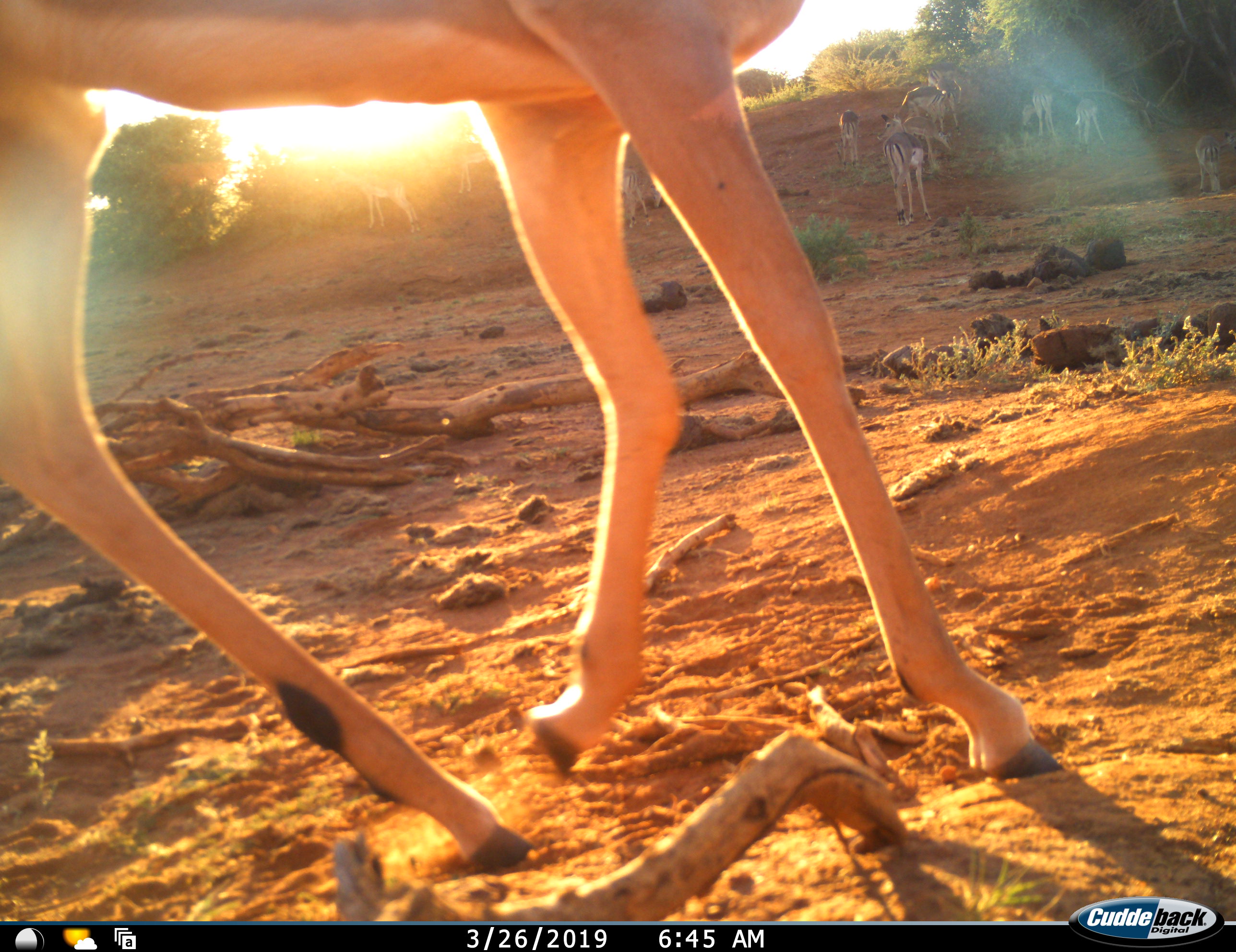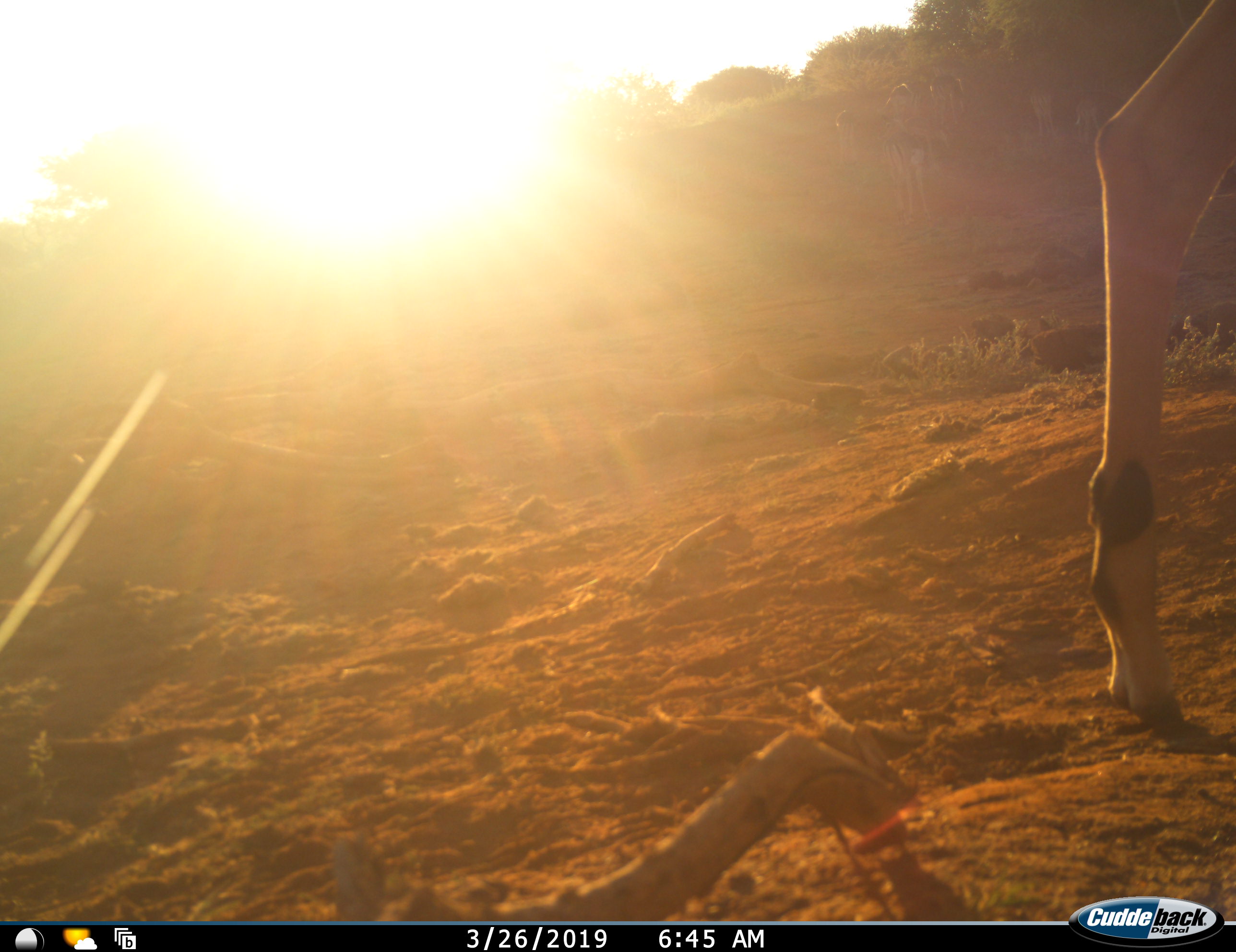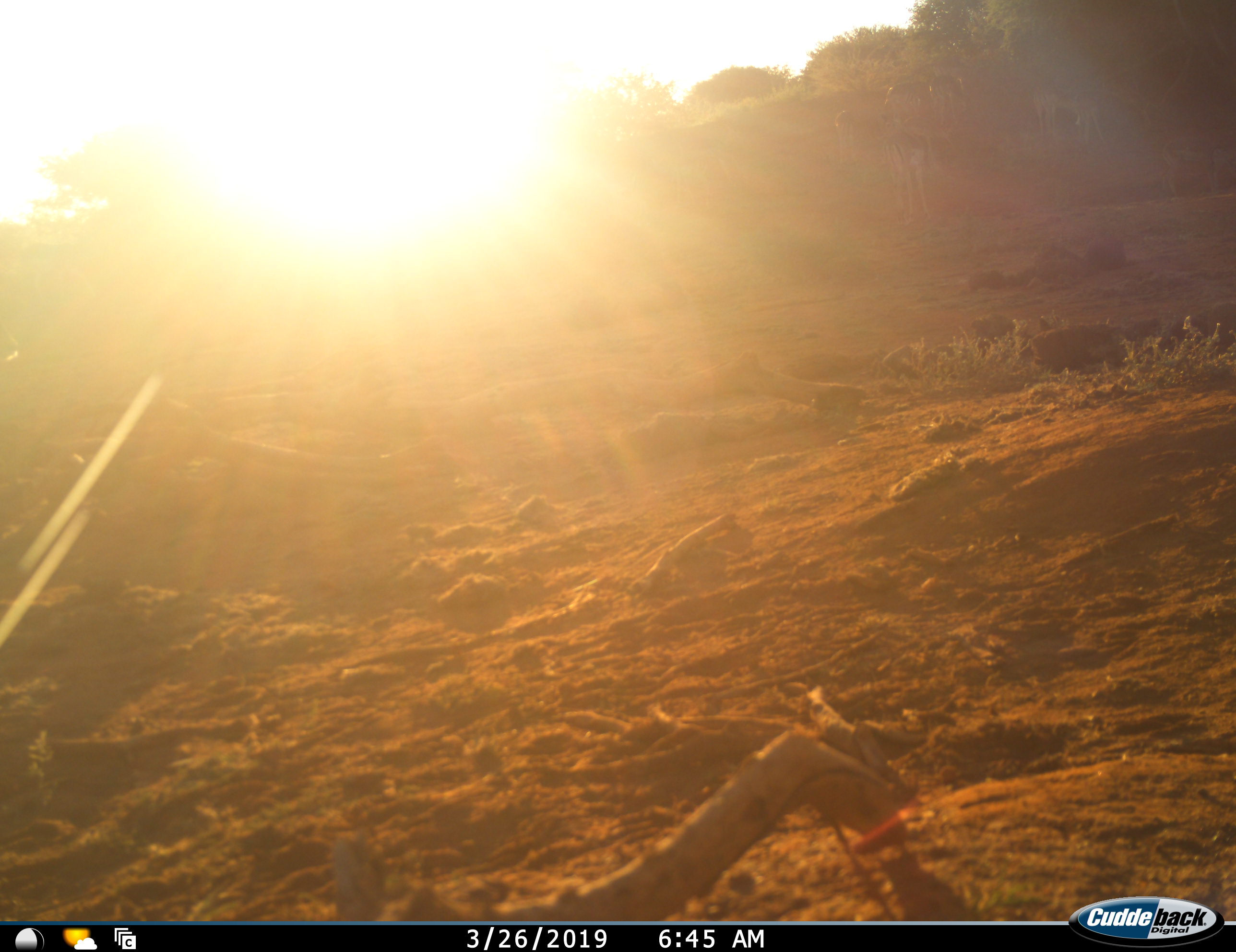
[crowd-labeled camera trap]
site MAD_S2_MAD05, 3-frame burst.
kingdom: Animalia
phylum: Chordata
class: Mammalia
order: Artiodactyla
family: Bovidae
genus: Aepyceros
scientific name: Aepyceros melampus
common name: impala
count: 10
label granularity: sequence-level